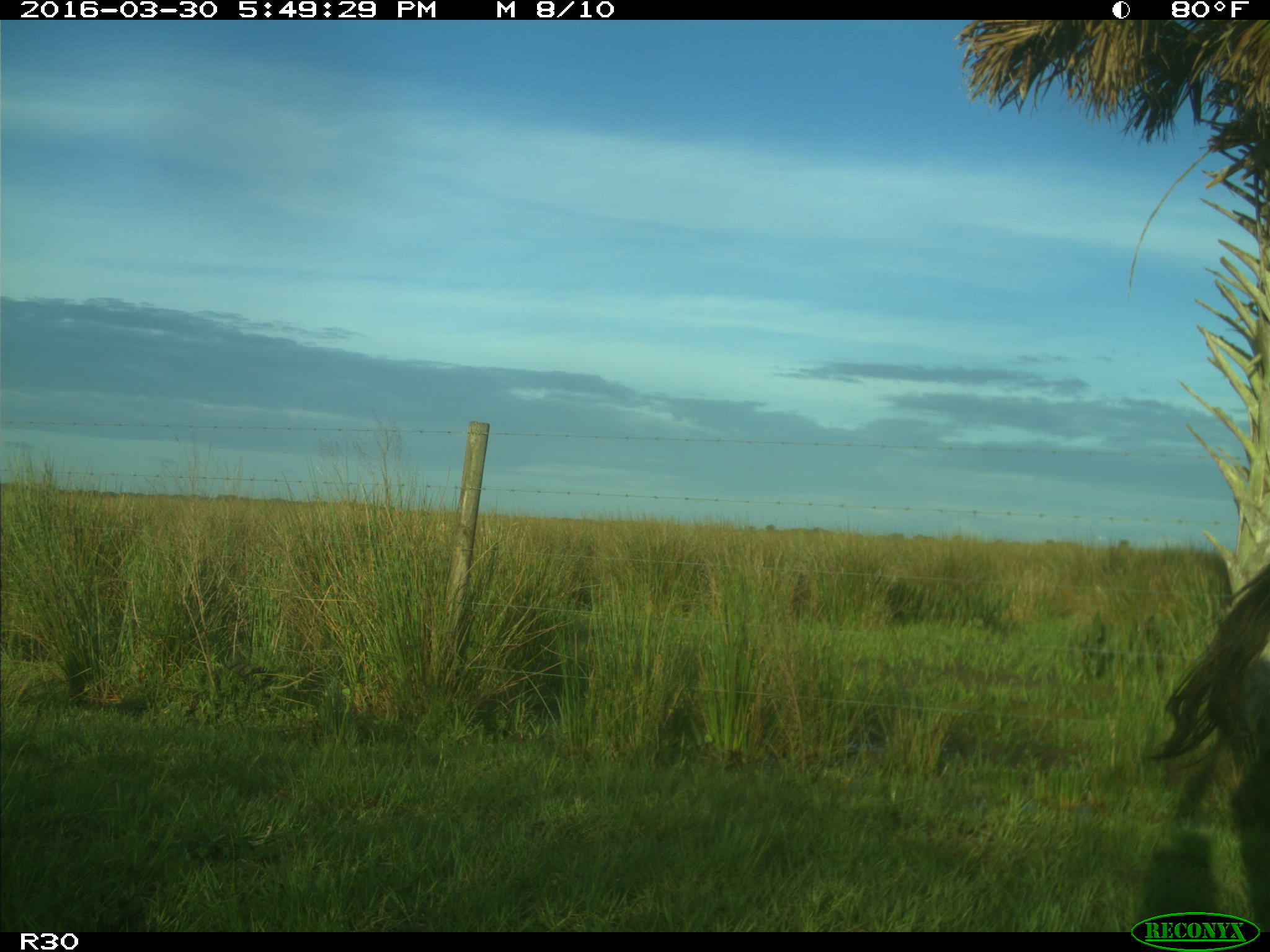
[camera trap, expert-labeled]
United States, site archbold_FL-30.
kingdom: Animalia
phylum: Chordata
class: Mammalia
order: Artiodactyla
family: Bovidae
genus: Bos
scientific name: Bos taurus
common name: domestic cow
Bos taurus (domestic cow).